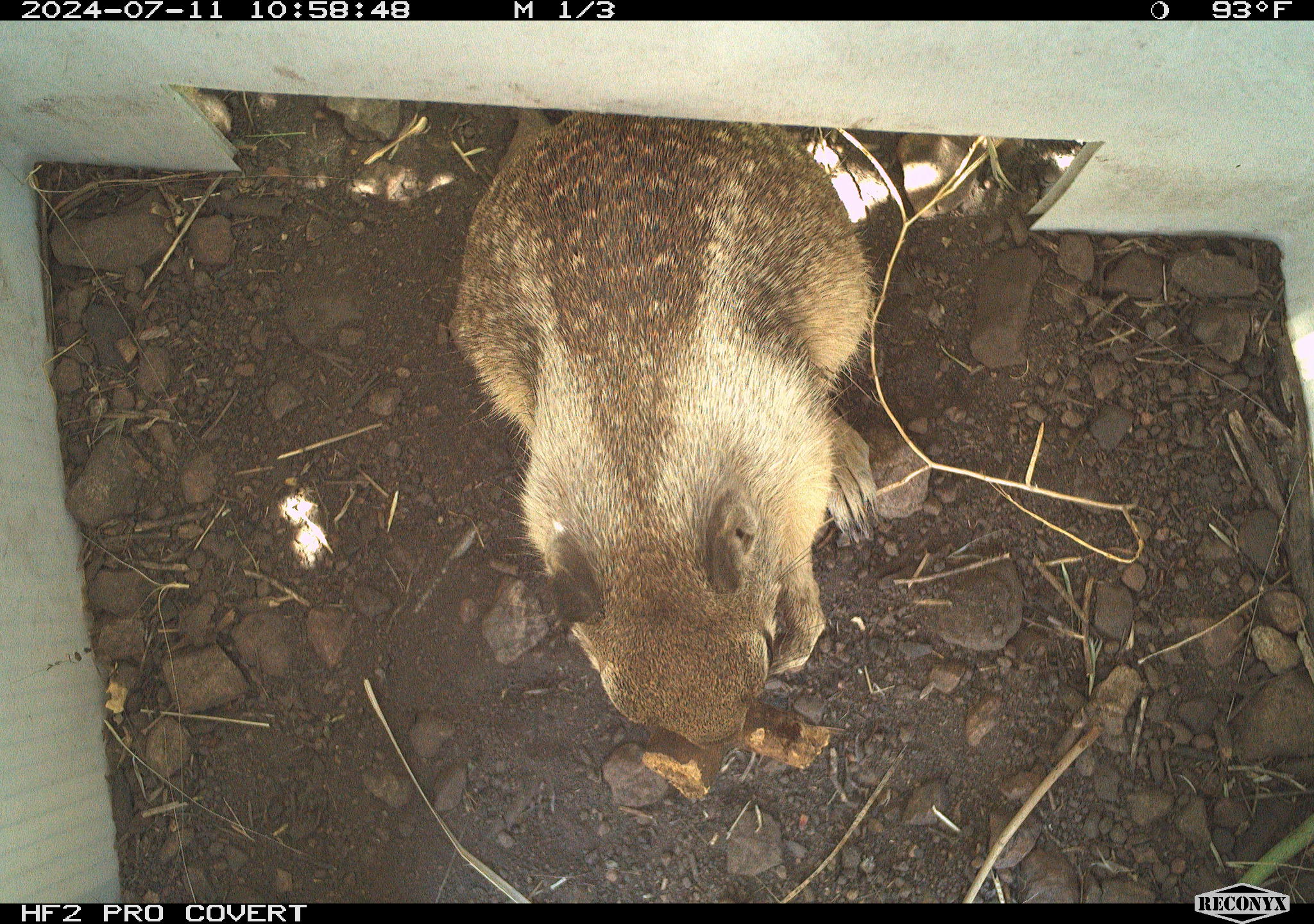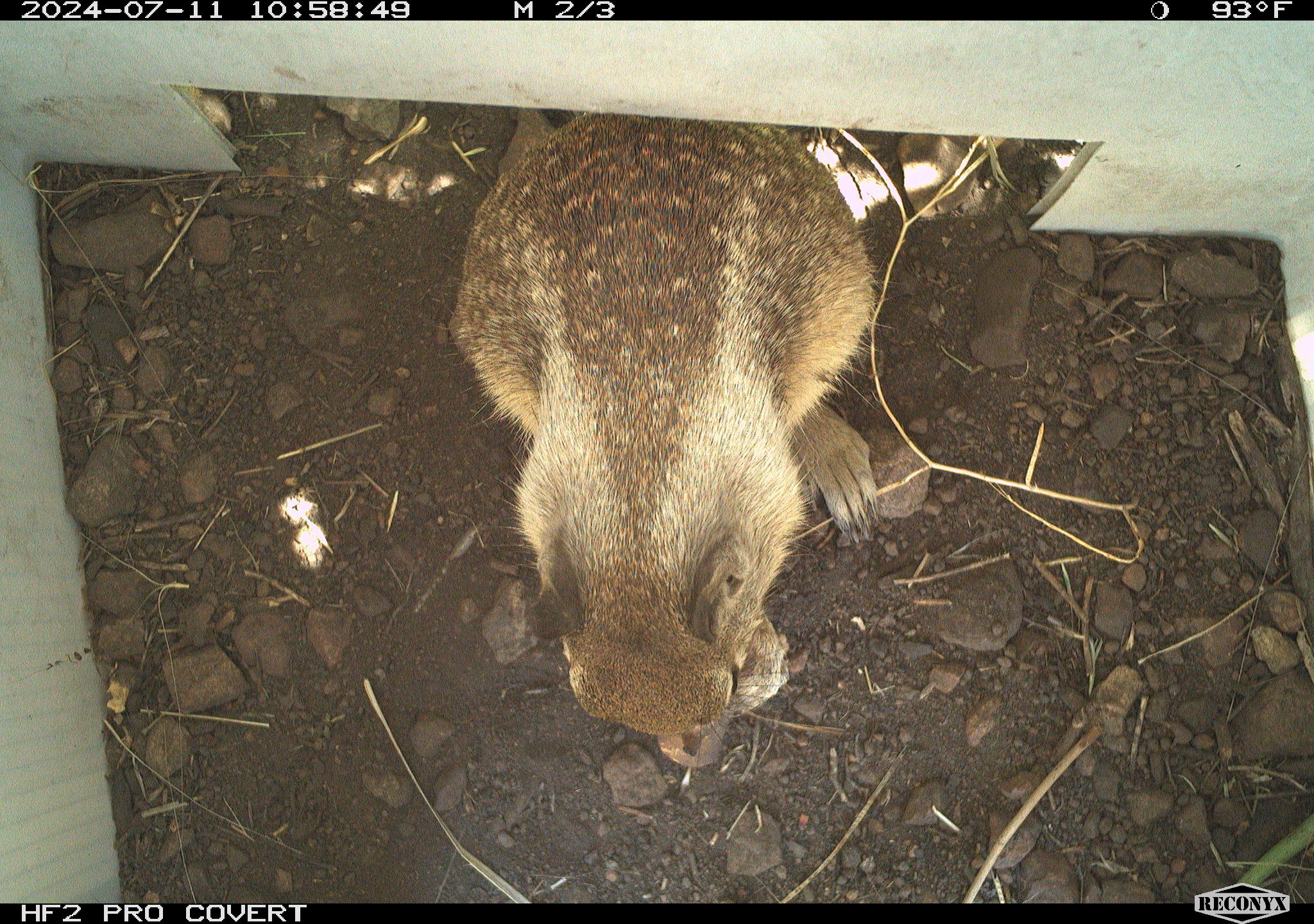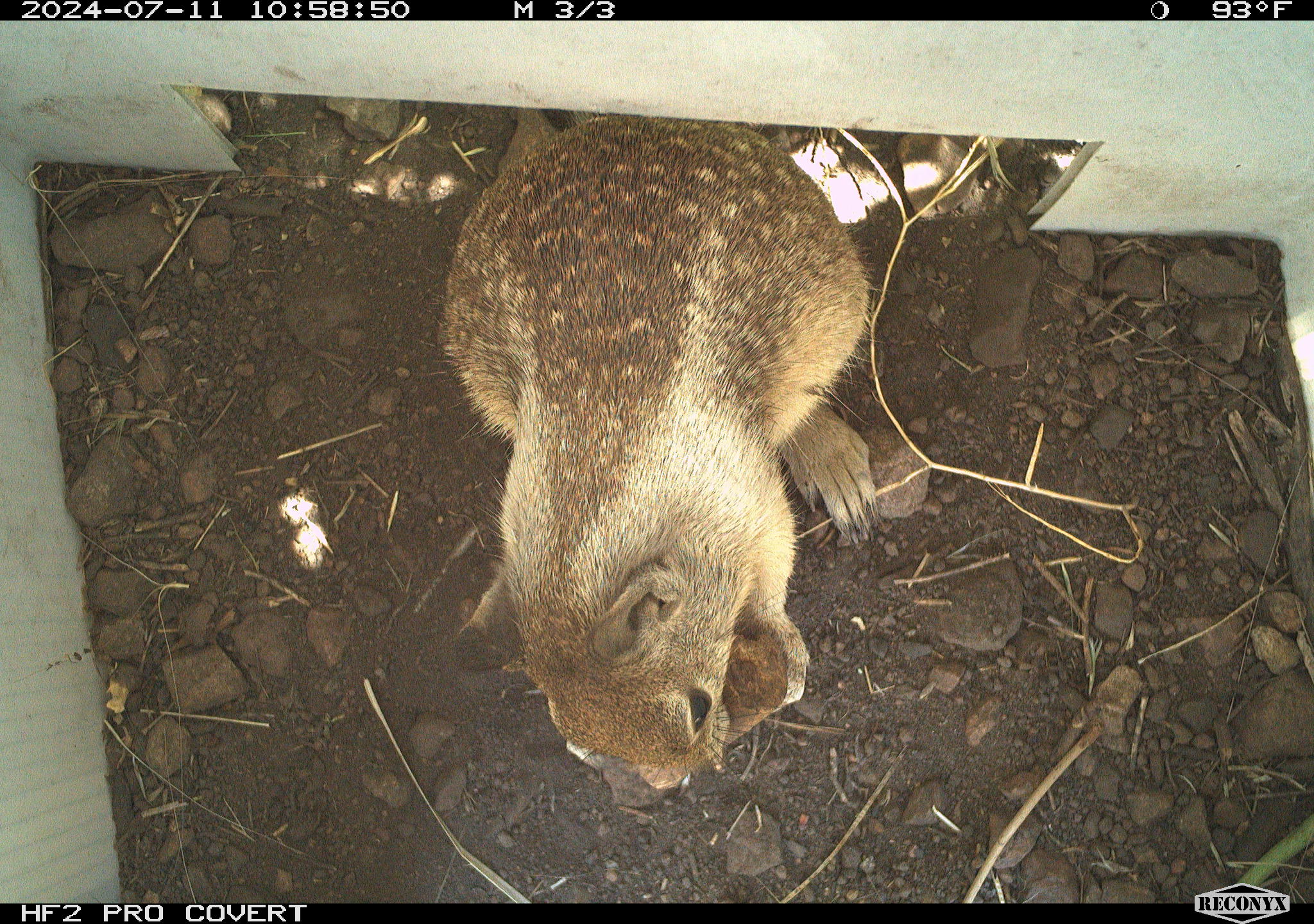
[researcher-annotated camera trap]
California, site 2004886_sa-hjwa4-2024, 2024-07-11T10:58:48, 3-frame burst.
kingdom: Animalia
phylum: Chordata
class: Mammalia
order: Rodentia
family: Sciuridae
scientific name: Sciuridae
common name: squirrels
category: sciuridae family